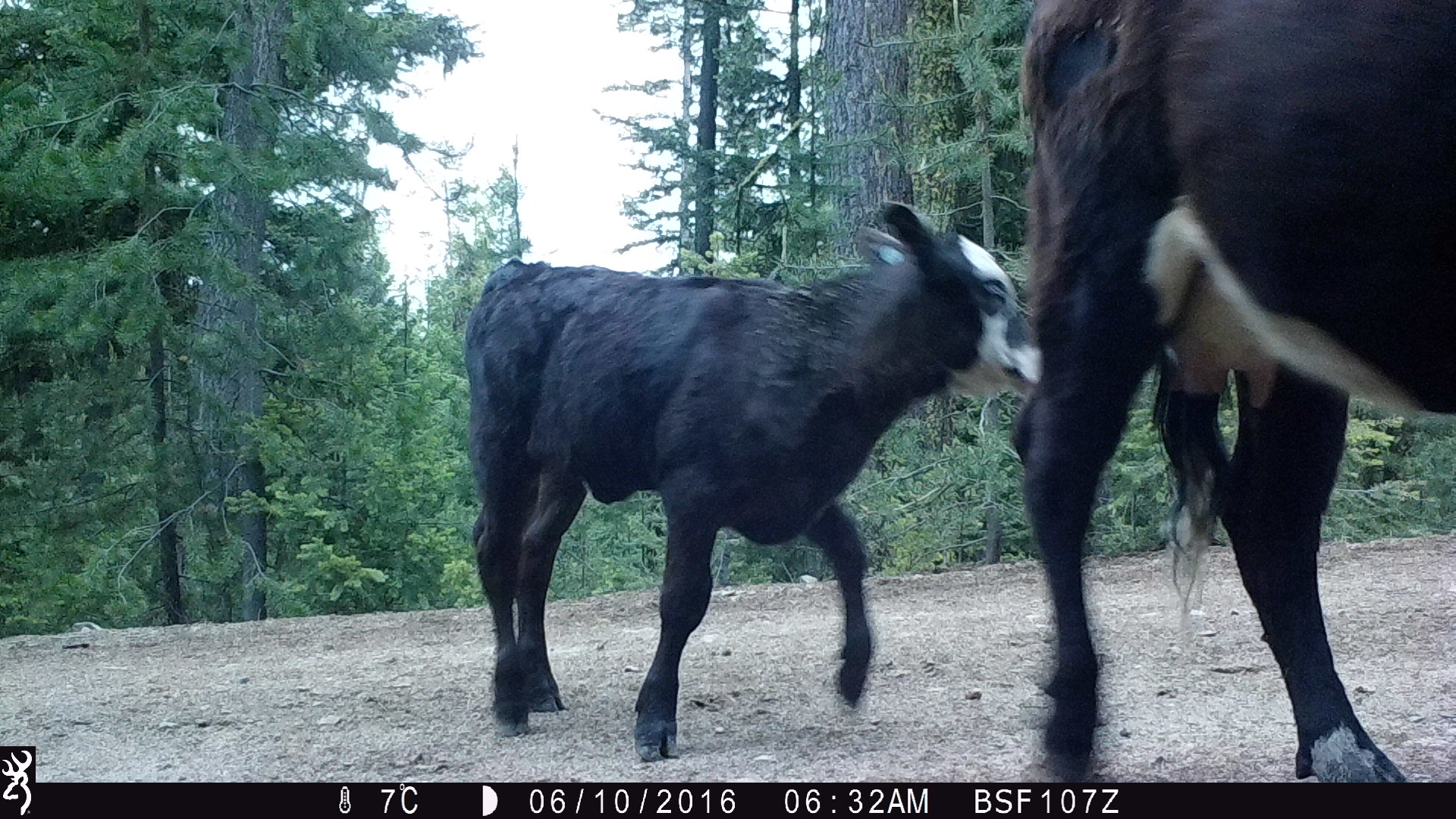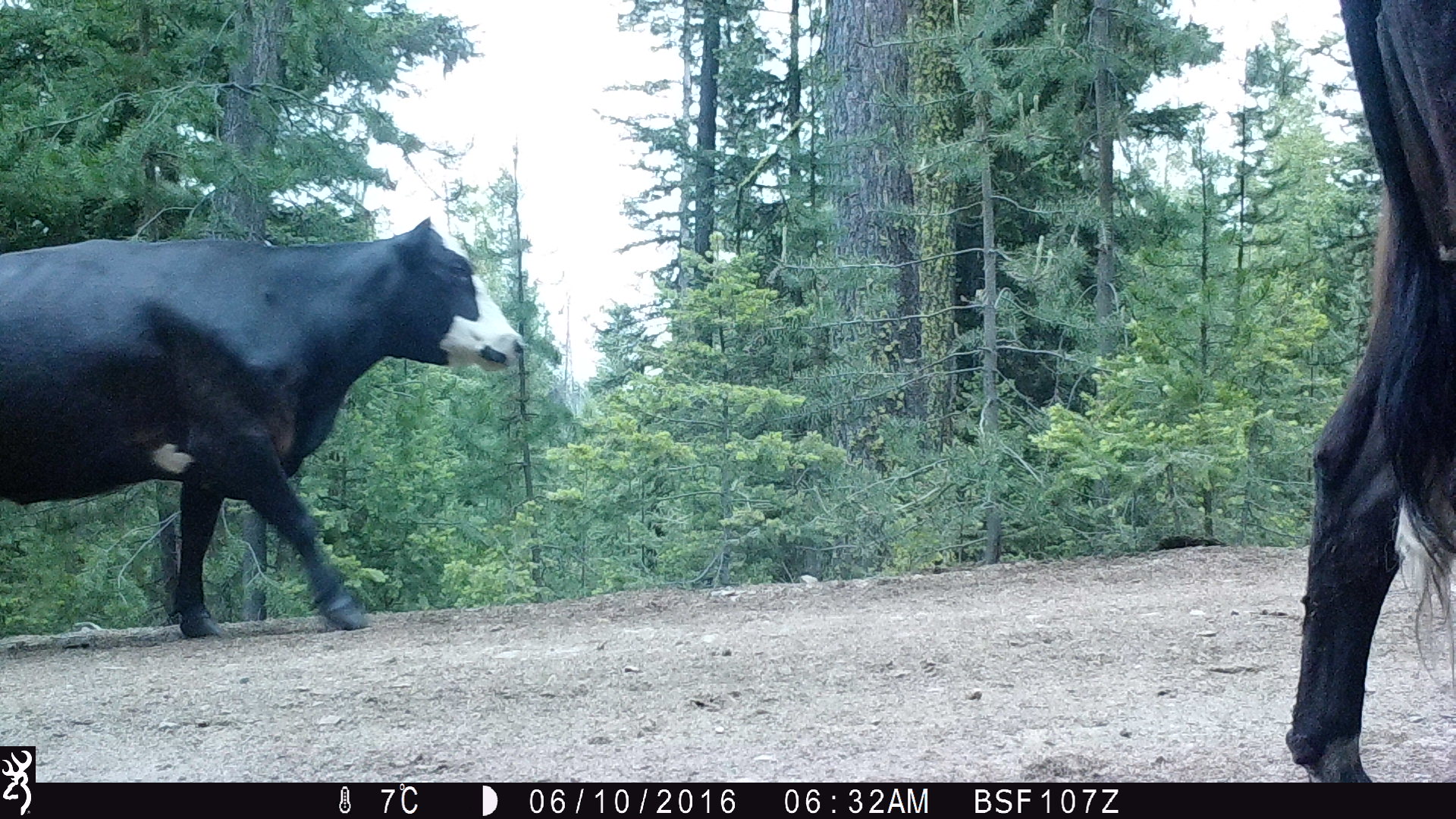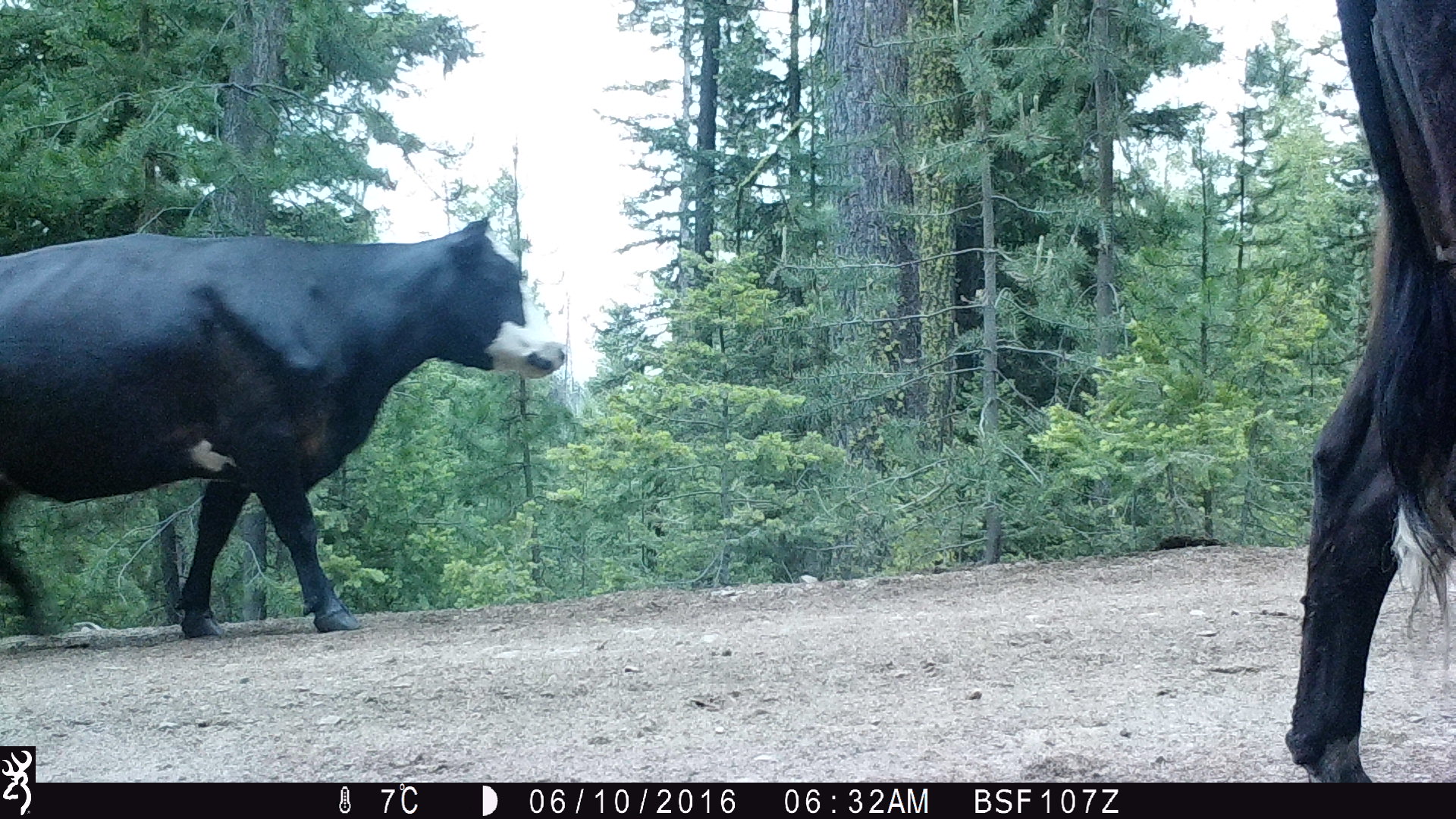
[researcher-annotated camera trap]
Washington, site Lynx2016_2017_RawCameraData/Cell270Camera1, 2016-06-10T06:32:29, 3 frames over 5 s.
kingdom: Animalia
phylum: Chordata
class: Mammalia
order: Artiodactyla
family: Bovidae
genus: Bos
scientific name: Bos taurus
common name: domestic cattle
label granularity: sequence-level